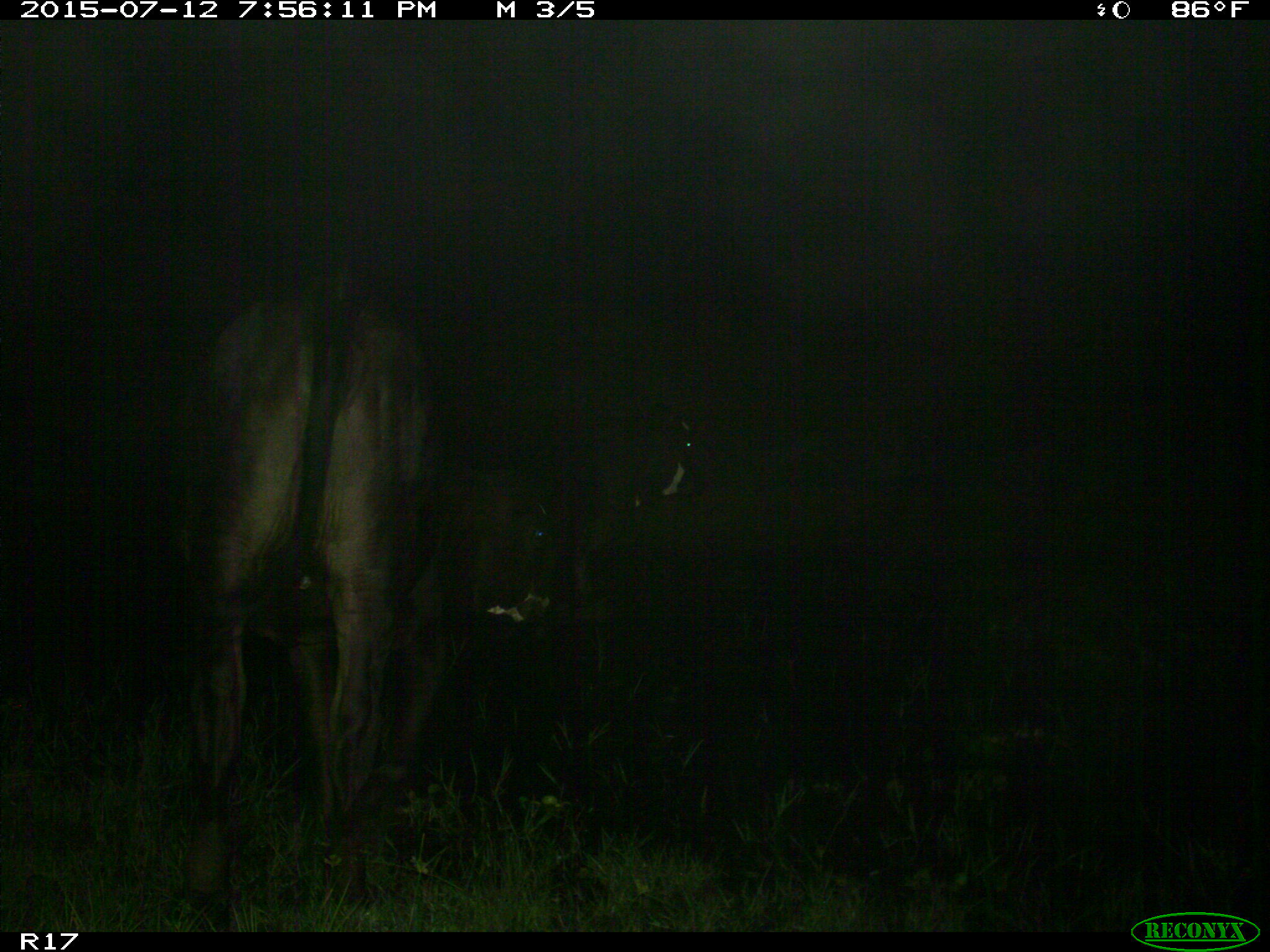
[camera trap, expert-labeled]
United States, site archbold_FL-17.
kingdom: Animalia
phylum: Chordata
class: Mammalia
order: Artiodactyla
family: Bovidae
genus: Bos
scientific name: Bos taurus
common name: domestic cow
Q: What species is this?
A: Bos taurus (domestic cow).